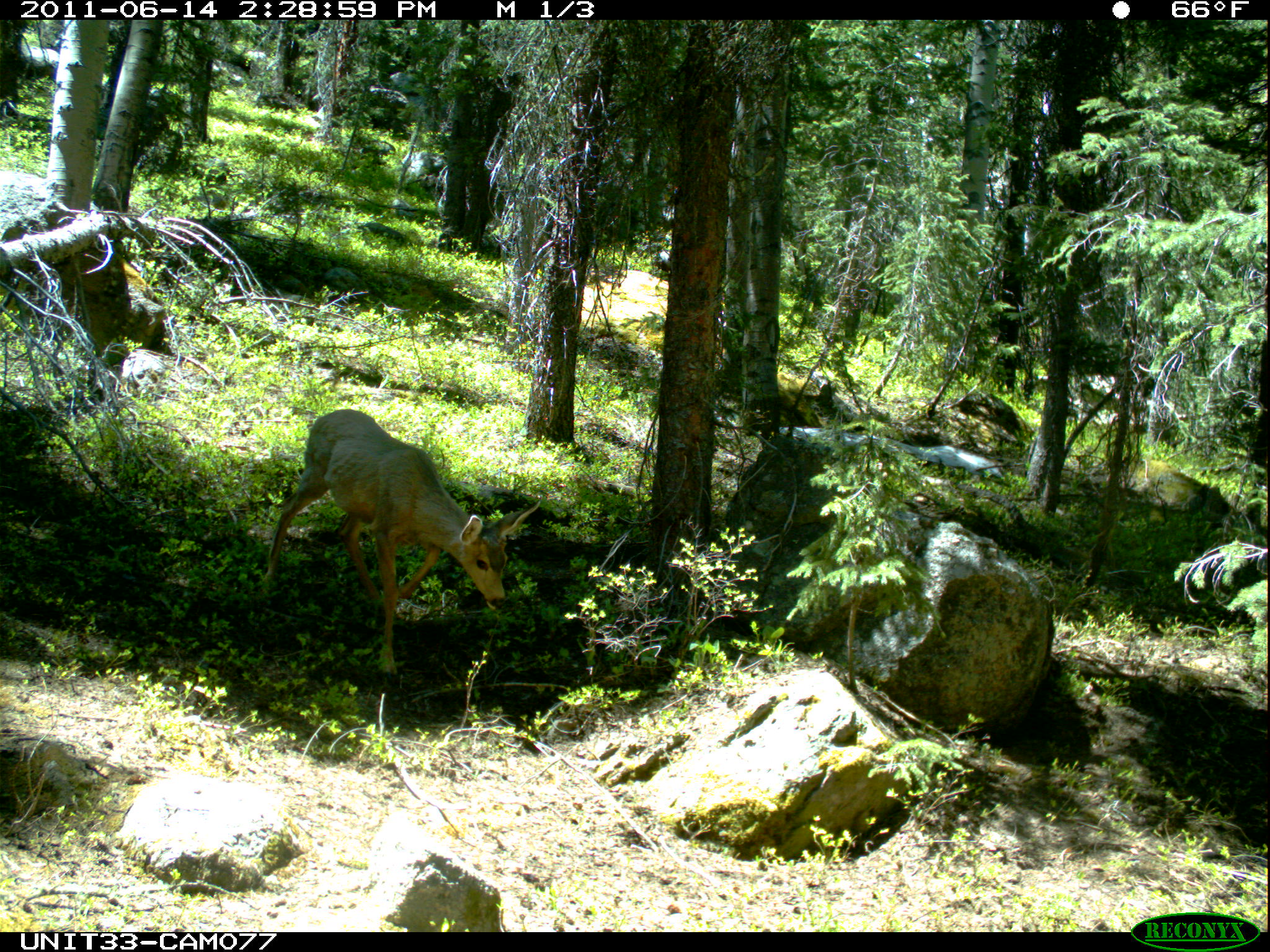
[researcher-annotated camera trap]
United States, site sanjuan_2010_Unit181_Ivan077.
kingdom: Animalia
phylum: Chordata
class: Mammalia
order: Artiodactyla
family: Cervidae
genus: Odocoileus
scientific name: Odocoileus hemionus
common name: mule deer